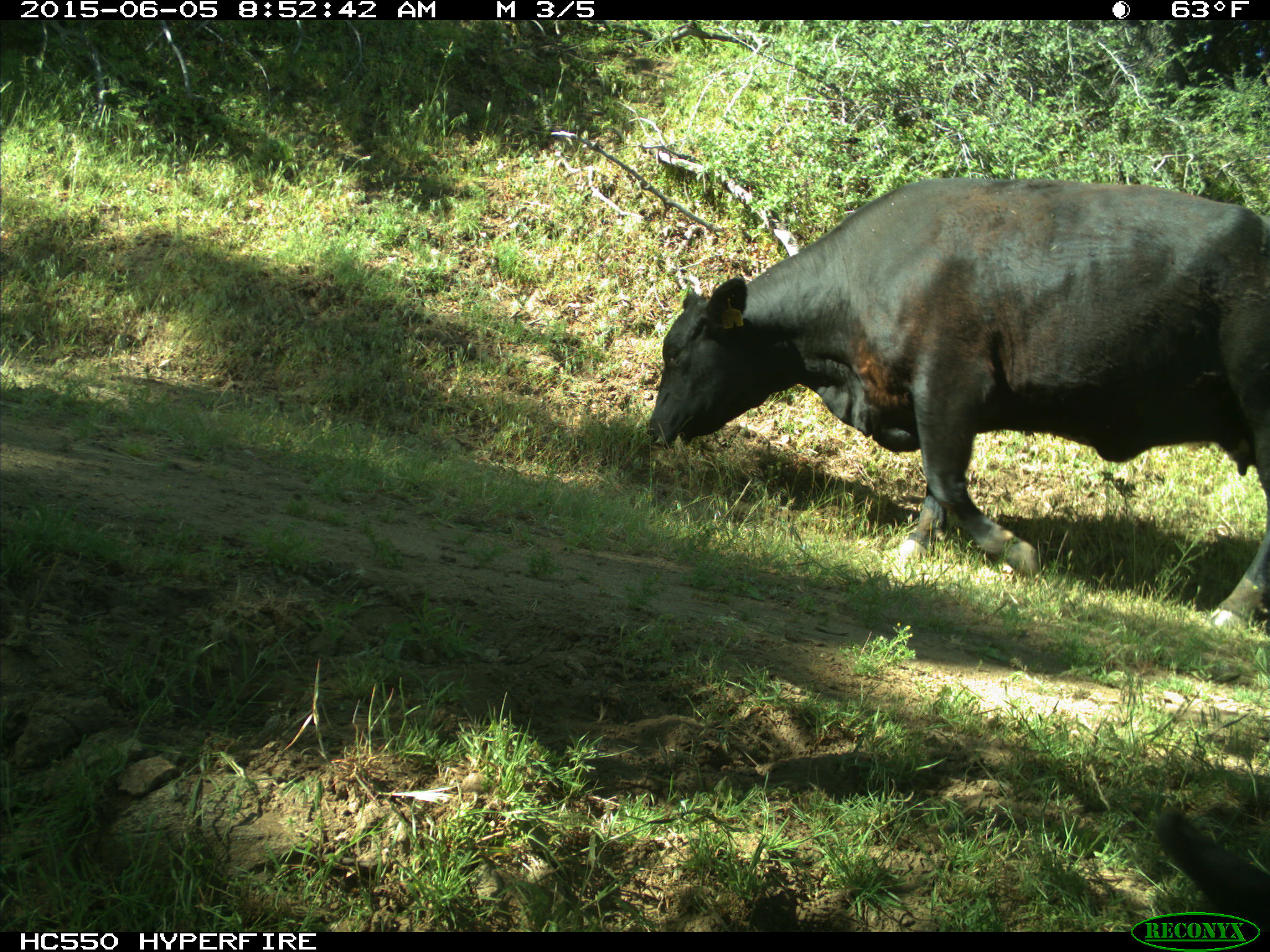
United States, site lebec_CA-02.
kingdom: Animalia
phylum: Chordata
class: Mammalia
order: Artiodactyla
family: Bovidae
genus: Bos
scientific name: Bos taurus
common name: domestic cow